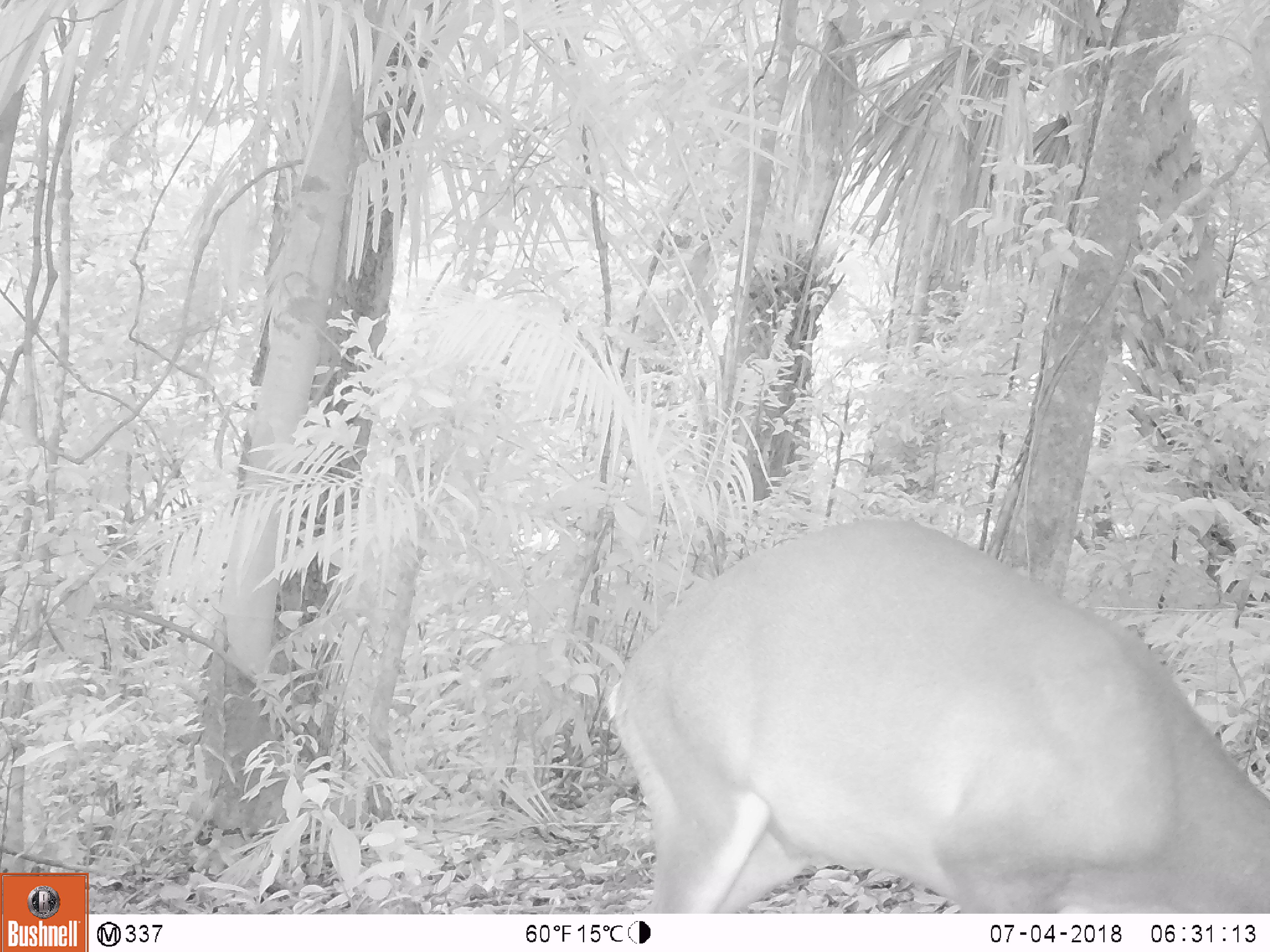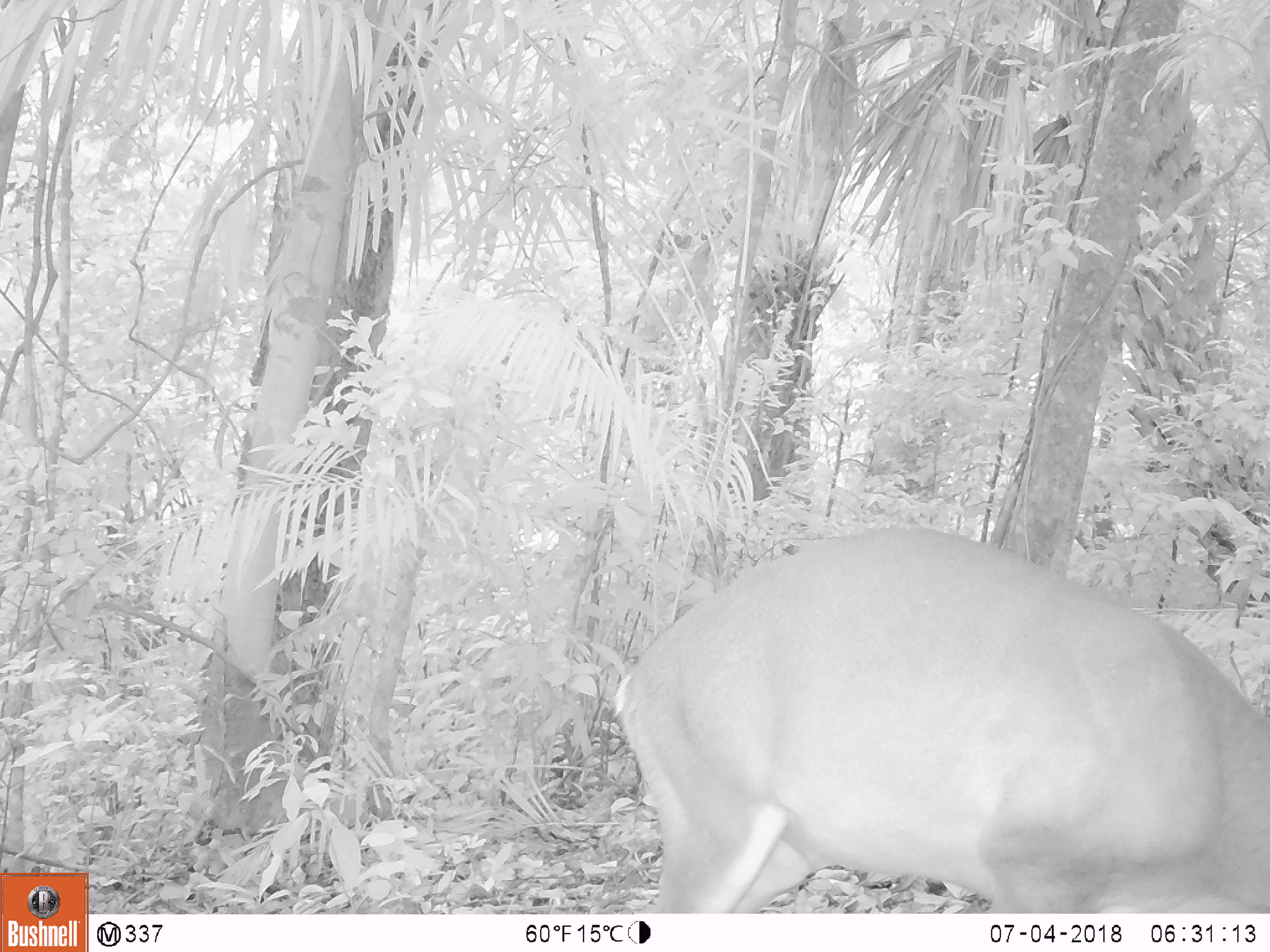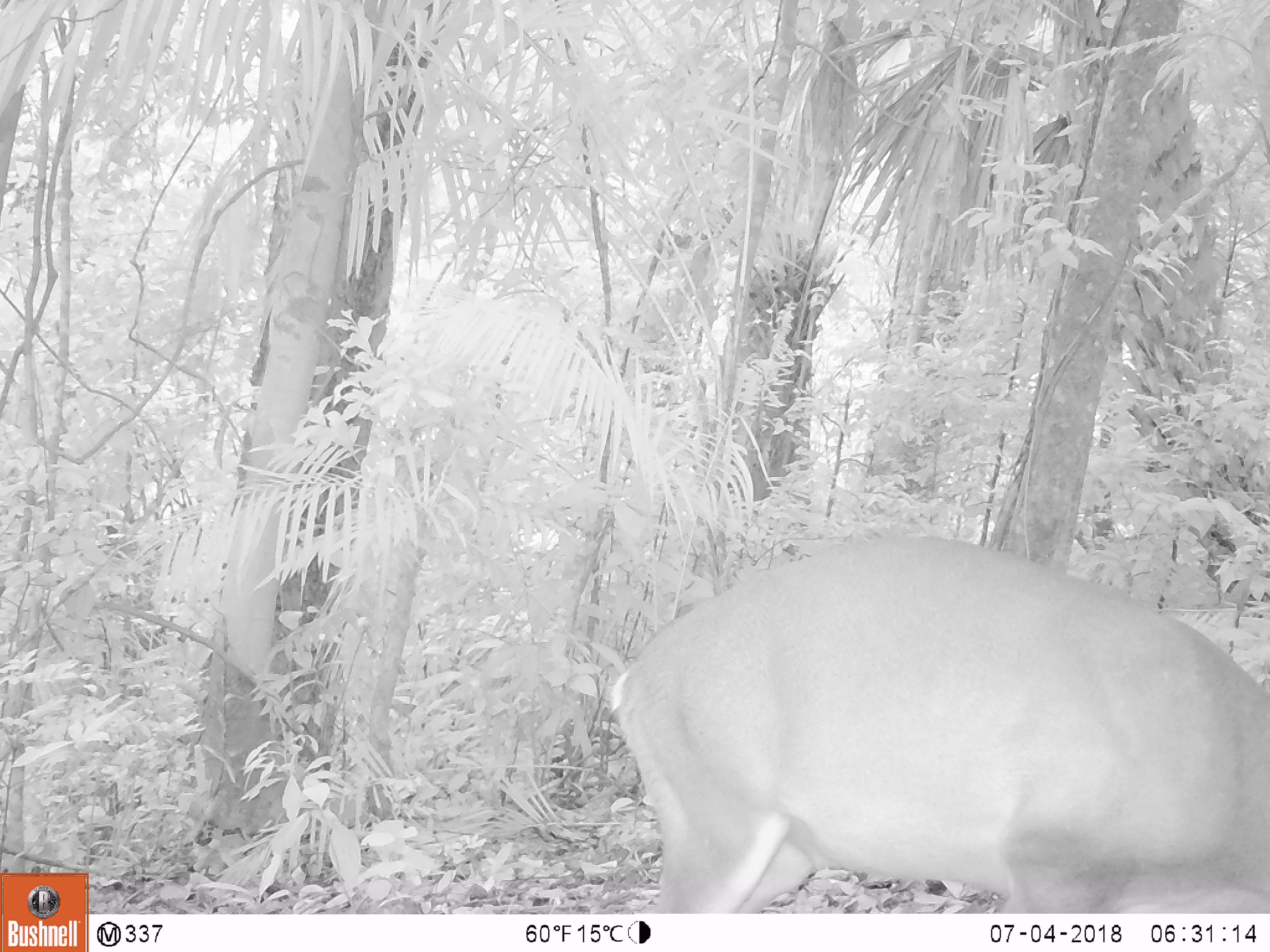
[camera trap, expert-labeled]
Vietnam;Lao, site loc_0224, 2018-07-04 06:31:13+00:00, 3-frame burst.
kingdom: Animalia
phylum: Chordata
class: Mammalia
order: Artiodactyla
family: Cervidae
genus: Muntiacus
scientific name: Muntiacus vuquangensis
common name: large-antlered muntjac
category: large antlered muntjac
Large antlered muntjac (large-antlered muntjac) (Muntiacus vuquangensis). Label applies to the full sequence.